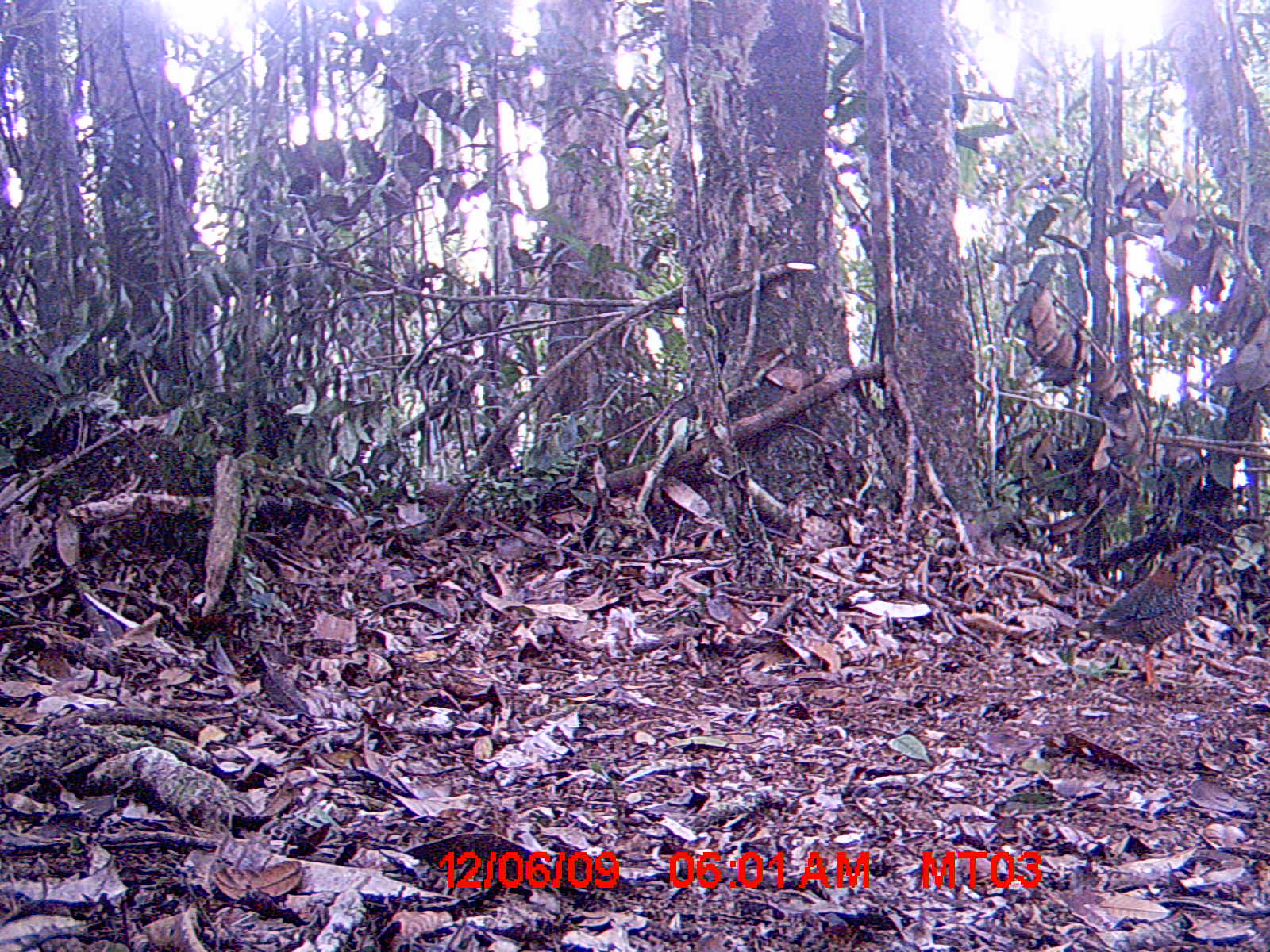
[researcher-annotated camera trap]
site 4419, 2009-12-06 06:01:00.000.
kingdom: Animalia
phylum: Chordata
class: Aves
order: Coraciiformes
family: Brachypteraciidae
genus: Brachypteracias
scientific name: Brachypteracias squamiger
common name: scaly ground roller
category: geobiastes squamiger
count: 1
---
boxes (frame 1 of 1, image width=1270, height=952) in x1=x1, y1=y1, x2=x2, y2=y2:
geobiastes squamiger: x1=1048, y1=546, x2=1223, y2=690